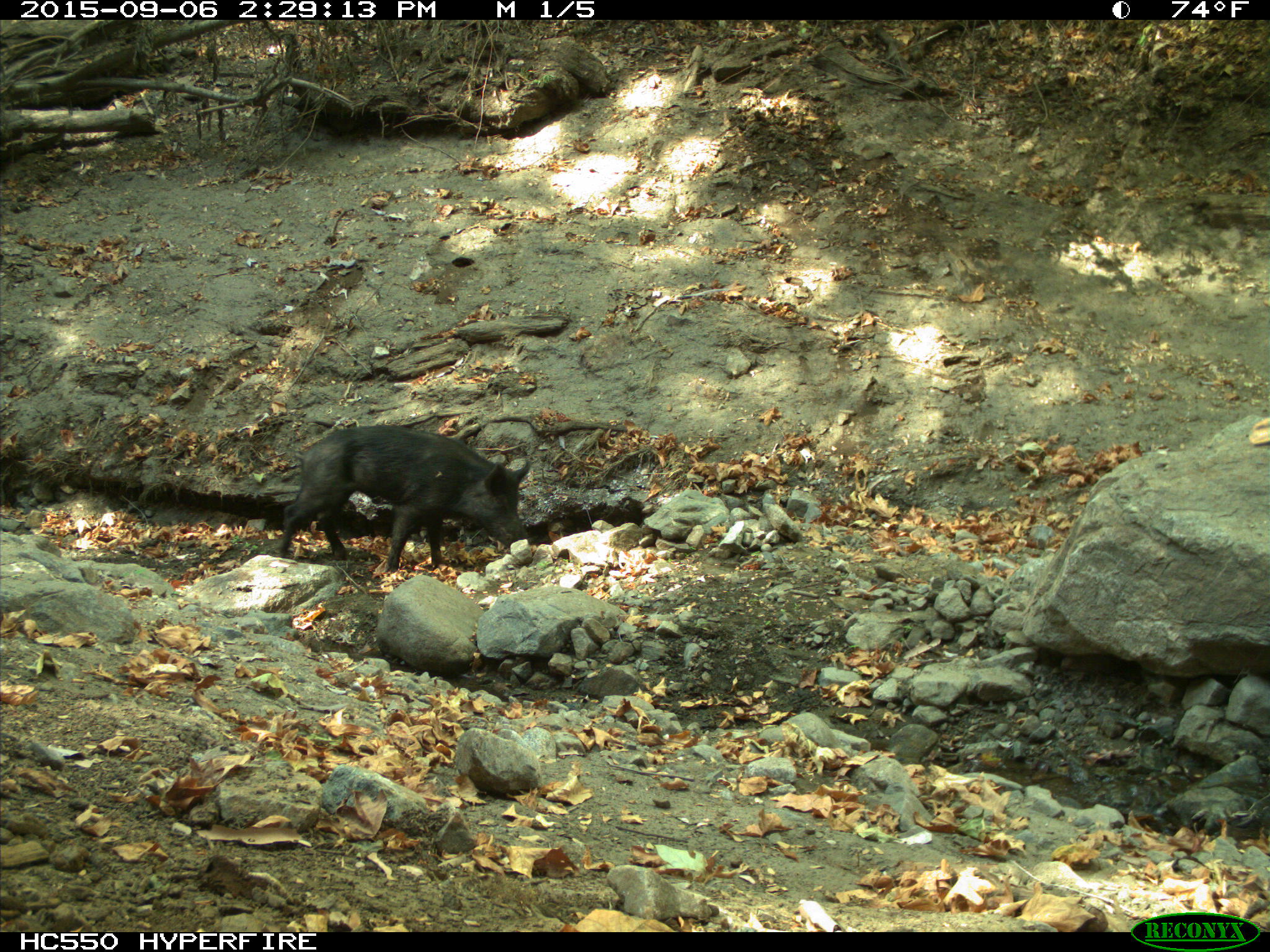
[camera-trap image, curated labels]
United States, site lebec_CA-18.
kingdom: Animalia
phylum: Chordata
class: Mammalia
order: Artiodactyla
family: Suidae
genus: Sus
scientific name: Sus scrofa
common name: wild boar